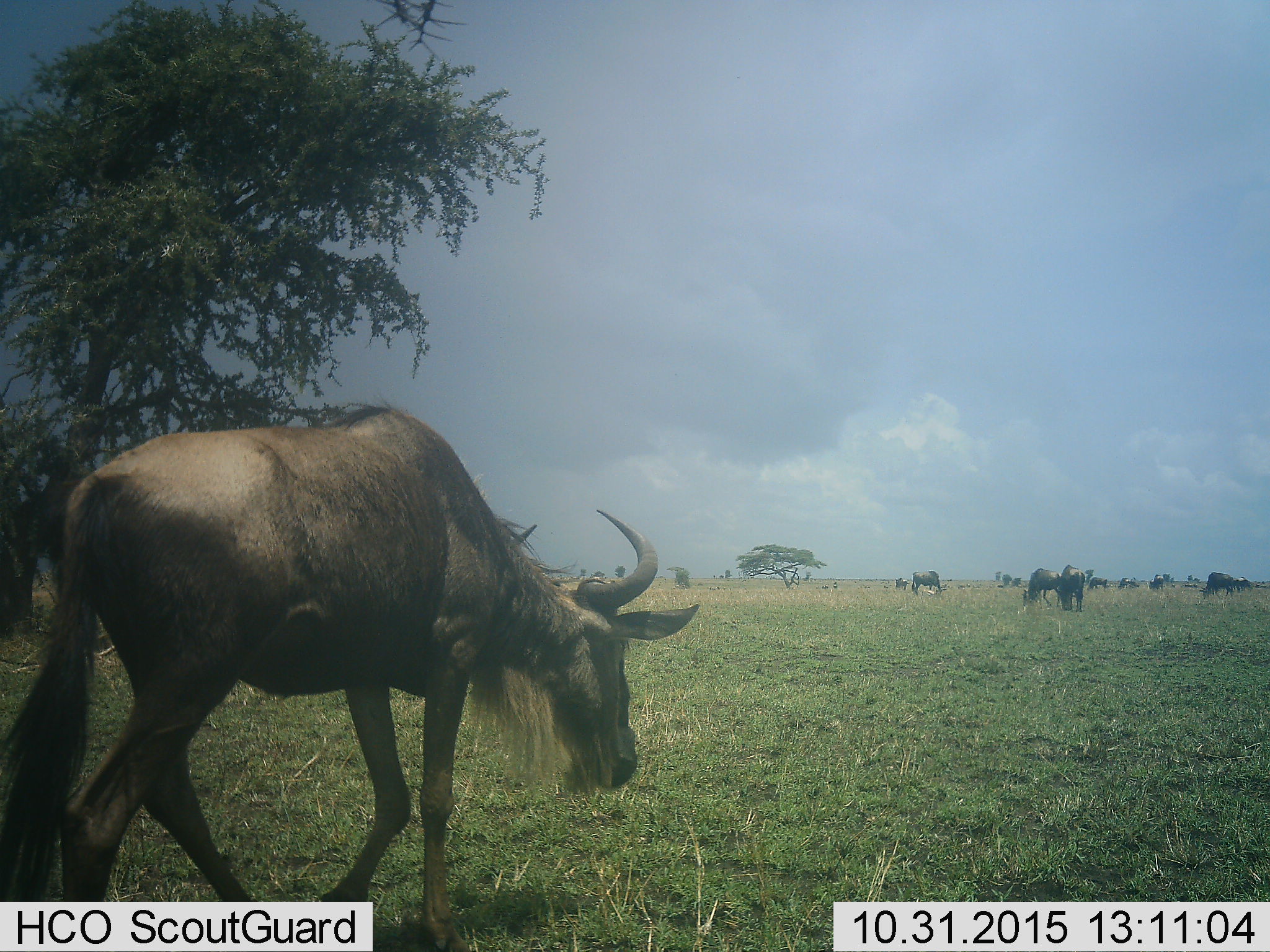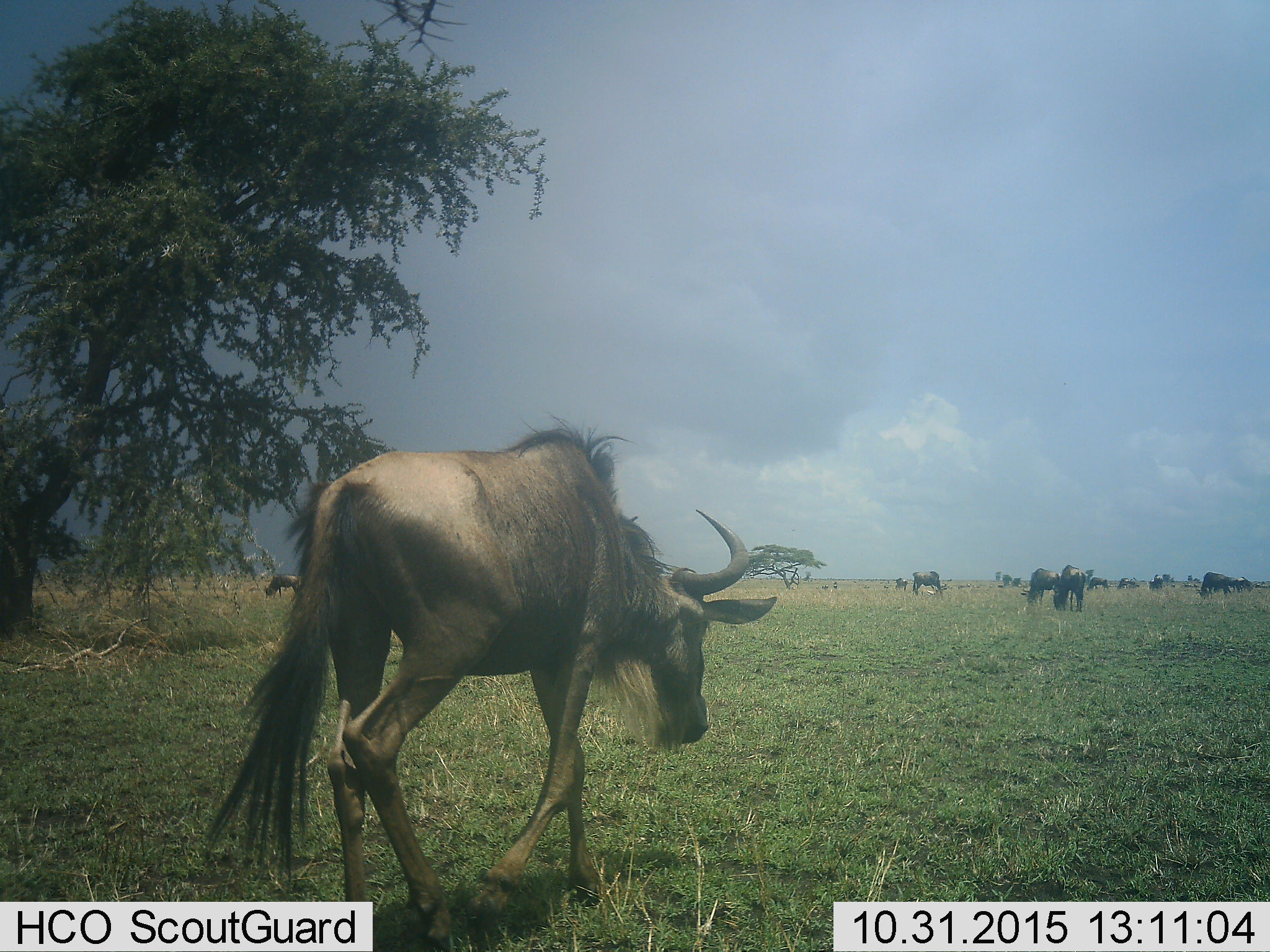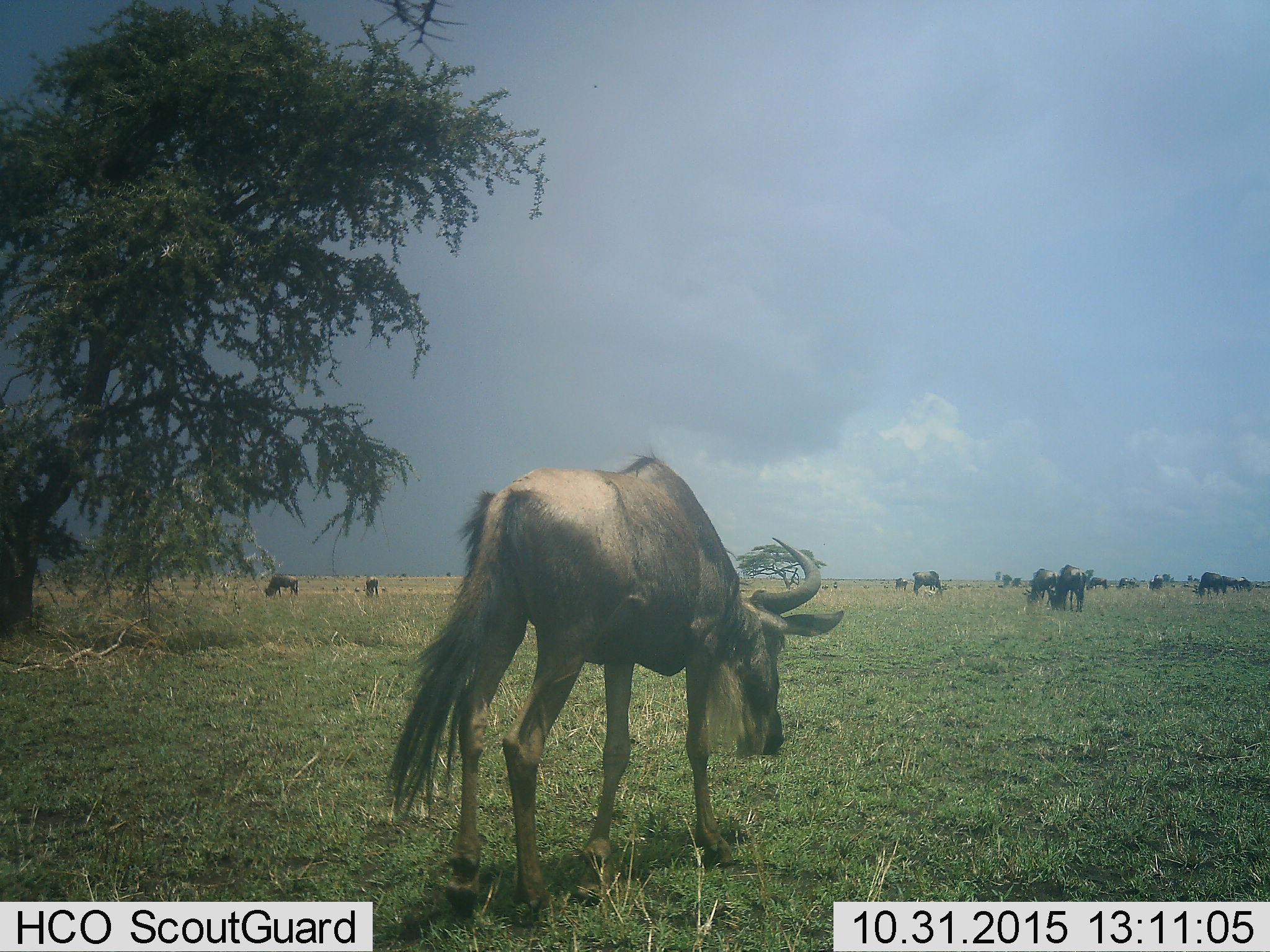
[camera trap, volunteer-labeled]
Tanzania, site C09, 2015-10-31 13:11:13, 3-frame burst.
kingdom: Animalia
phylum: Chordata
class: Mammalia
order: Artiodactyla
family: Bovidae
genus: Connochaetes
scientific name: Connochaetes taurinus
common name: blue wildebeest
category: wildebeest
Wildebeest (blue wildebeest) (Connochaetes taurinus), count 11-50. Behavior (volunteer vote fractions): standing 38%, resting 8%, moving 54%, interacting 8%. Young present (vote fraction): 15%. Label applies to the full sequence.